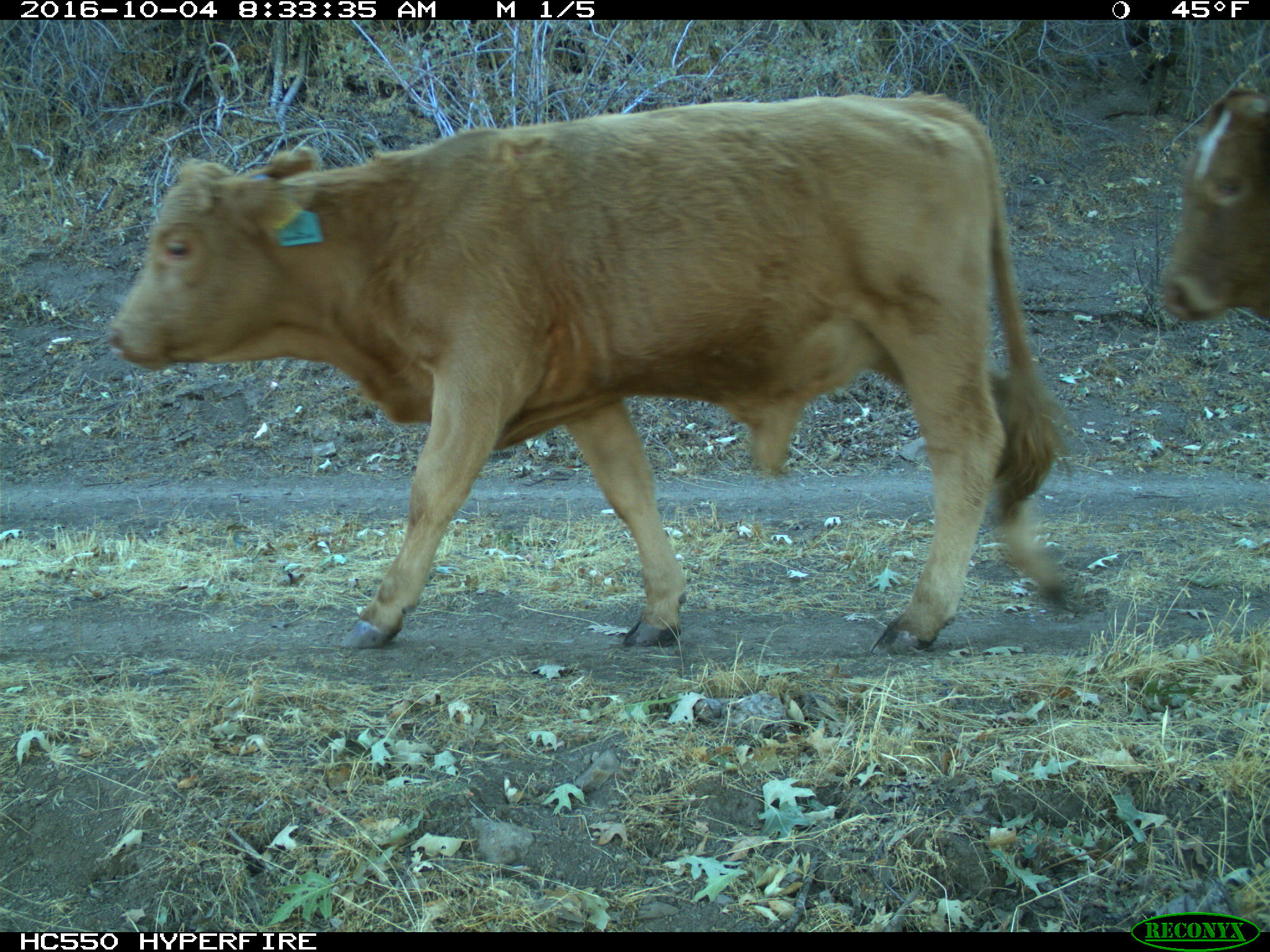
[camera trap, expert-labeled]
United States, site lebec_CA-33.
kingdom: Animalia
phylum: Chordata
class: Mammalia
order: Artiodactyla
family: Bovidae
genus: Bos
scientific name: Bos taurus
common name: domestic cow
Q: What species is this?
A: Bos taurus (domestic cow).